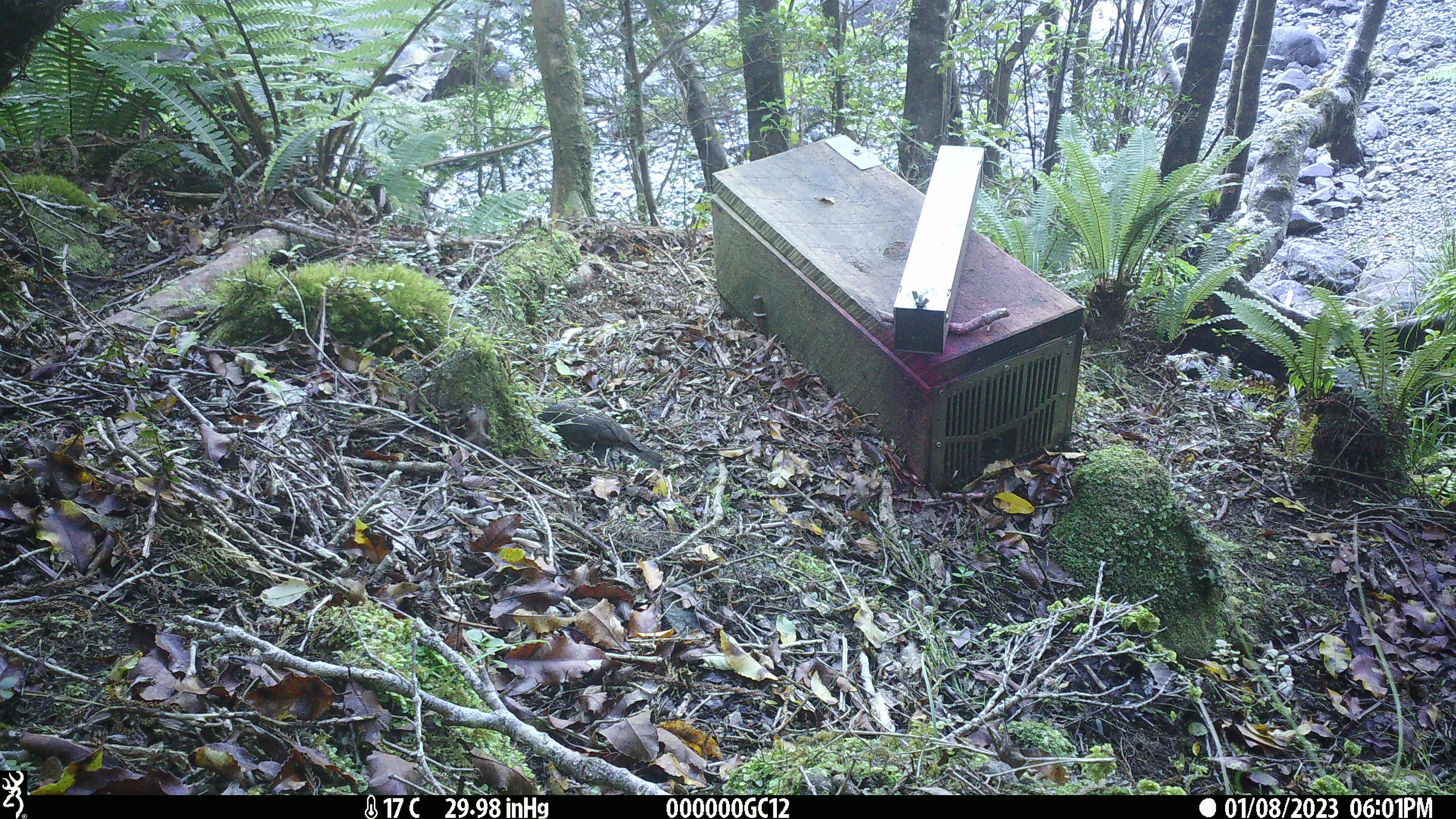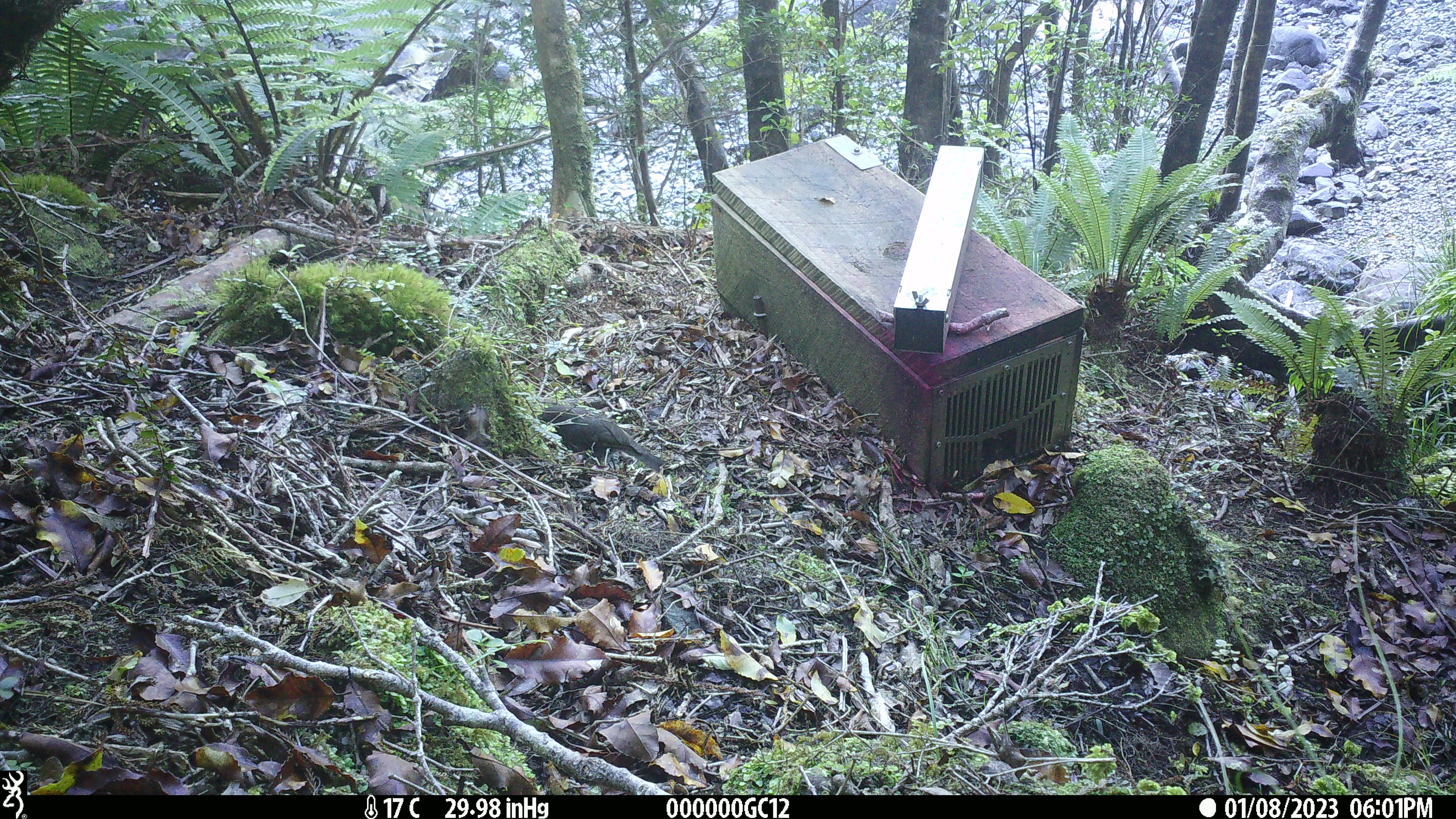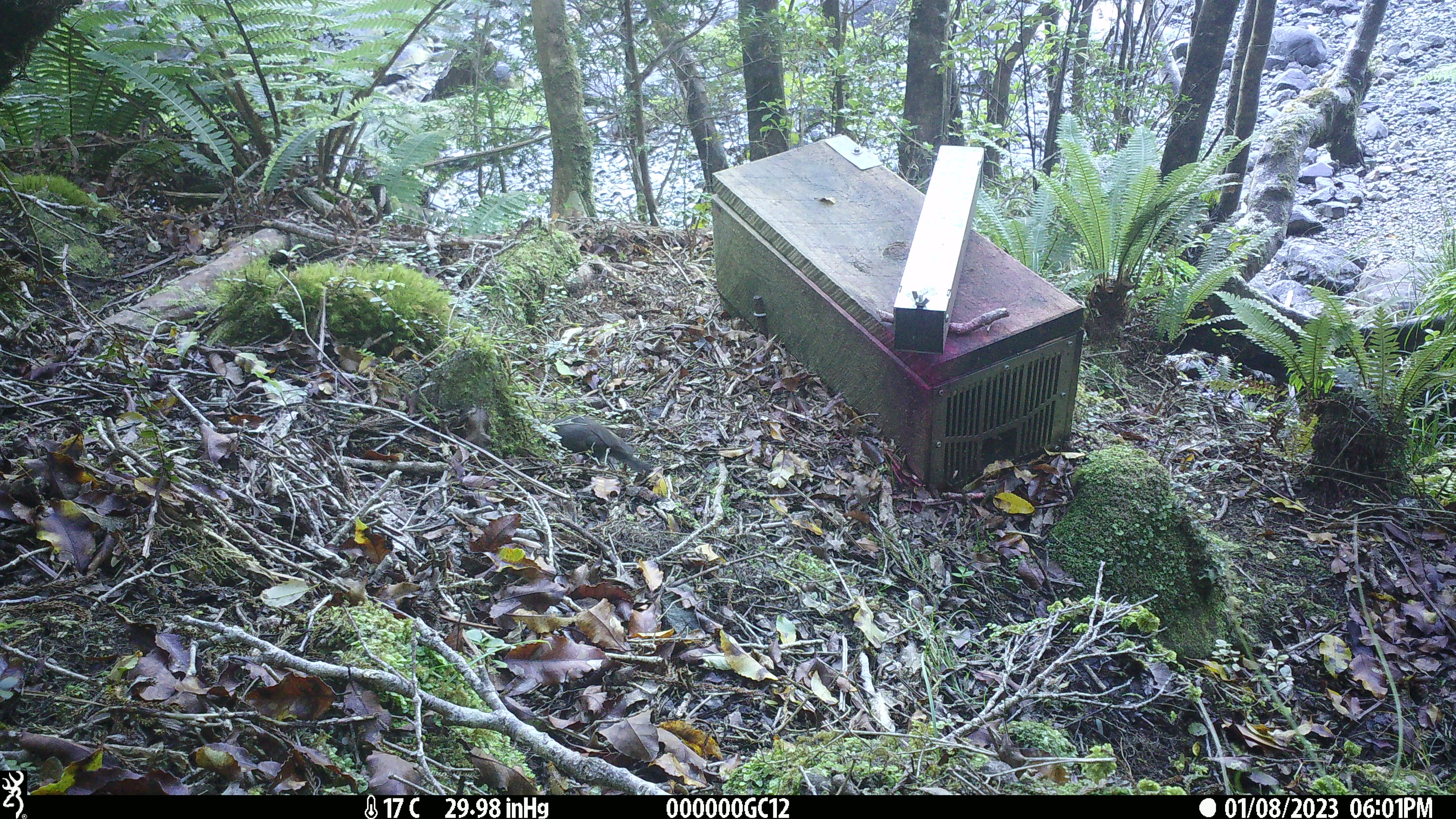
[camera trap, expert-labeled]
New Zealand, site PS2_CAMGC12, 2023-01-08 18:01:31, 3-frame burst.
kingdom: Animalia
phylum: Chordata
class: Aves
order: Passeriformes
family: Petroicidae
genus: Petroica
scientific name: Petroica australis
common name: new zealand robin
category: robin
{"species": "robin (new zealand robin) (Petroica australis)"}